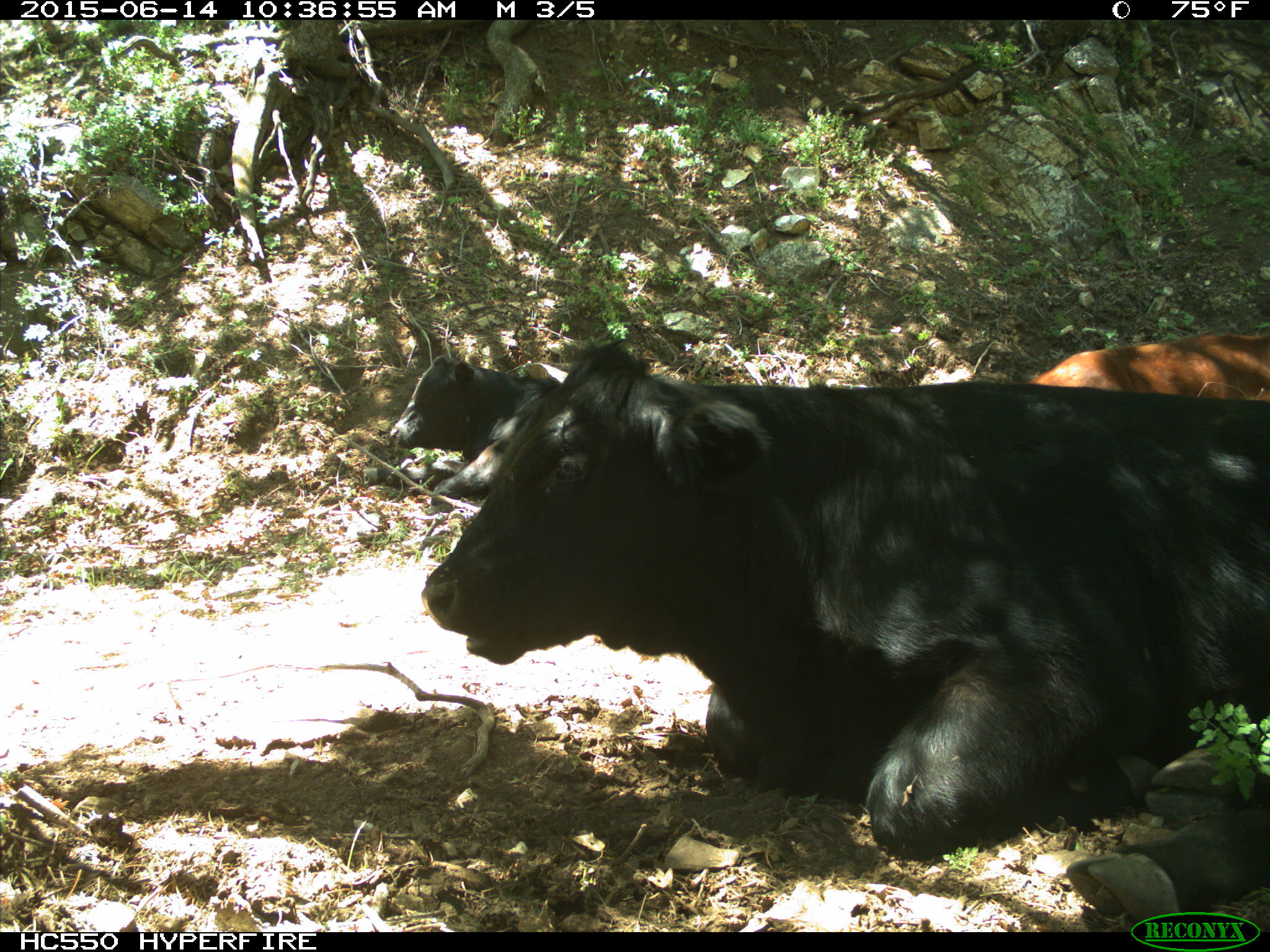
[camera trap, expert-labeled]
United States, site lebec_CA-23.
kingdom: Animalia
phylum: Chordata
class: Mammalia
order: Artiodactyla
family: Bovidae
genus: Bos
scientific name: Bos taurus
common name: domestic cow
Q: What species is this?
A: Bos taurus (domestic cow).